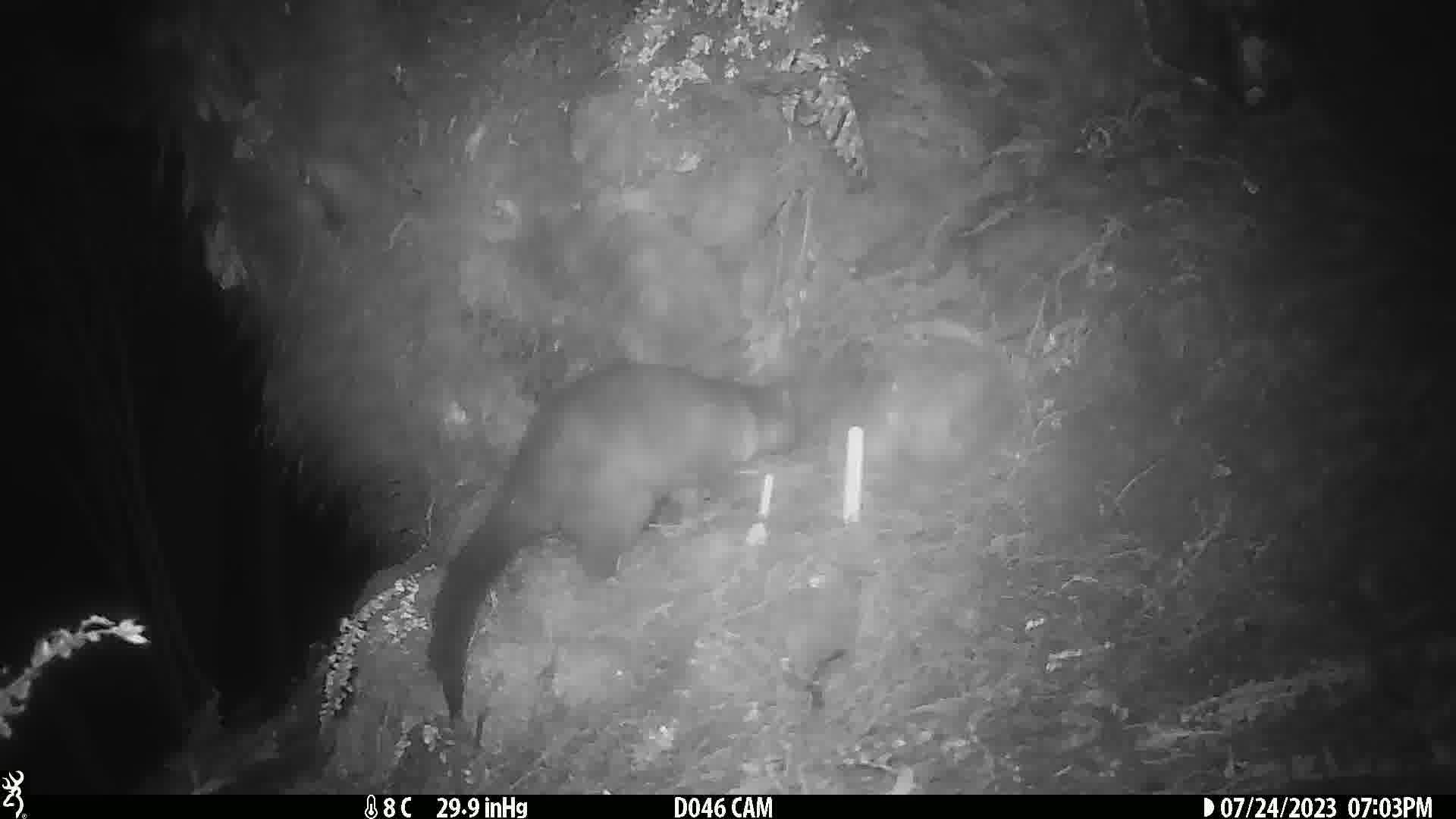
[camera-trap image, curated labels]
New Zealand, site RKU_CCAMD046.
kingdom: Animalia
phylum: Chordata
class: Mammalia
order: Diprotodontia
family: Phalangeridae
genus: Trichosurus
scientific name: Trichosurus vulpecula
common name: common brushtail possum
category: possum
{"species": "possum (common brushtail possum) (Trichosurus vulpecula)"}